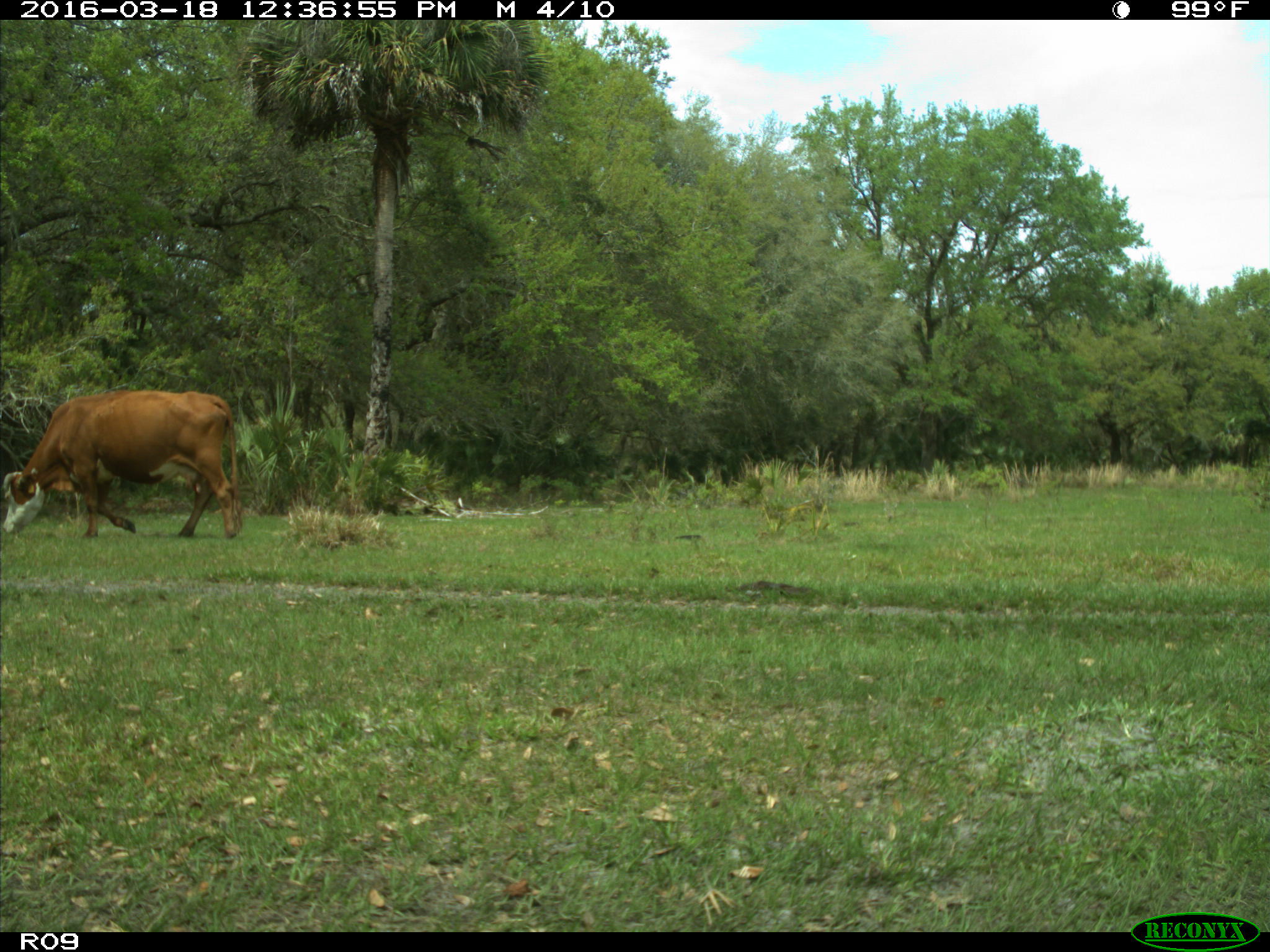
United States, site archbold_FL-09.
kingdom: Animalia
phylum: Chordata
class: Mammalia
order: Artiodactyla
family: Bovidae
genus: Bos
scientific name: Bos taurus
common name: domestic cow